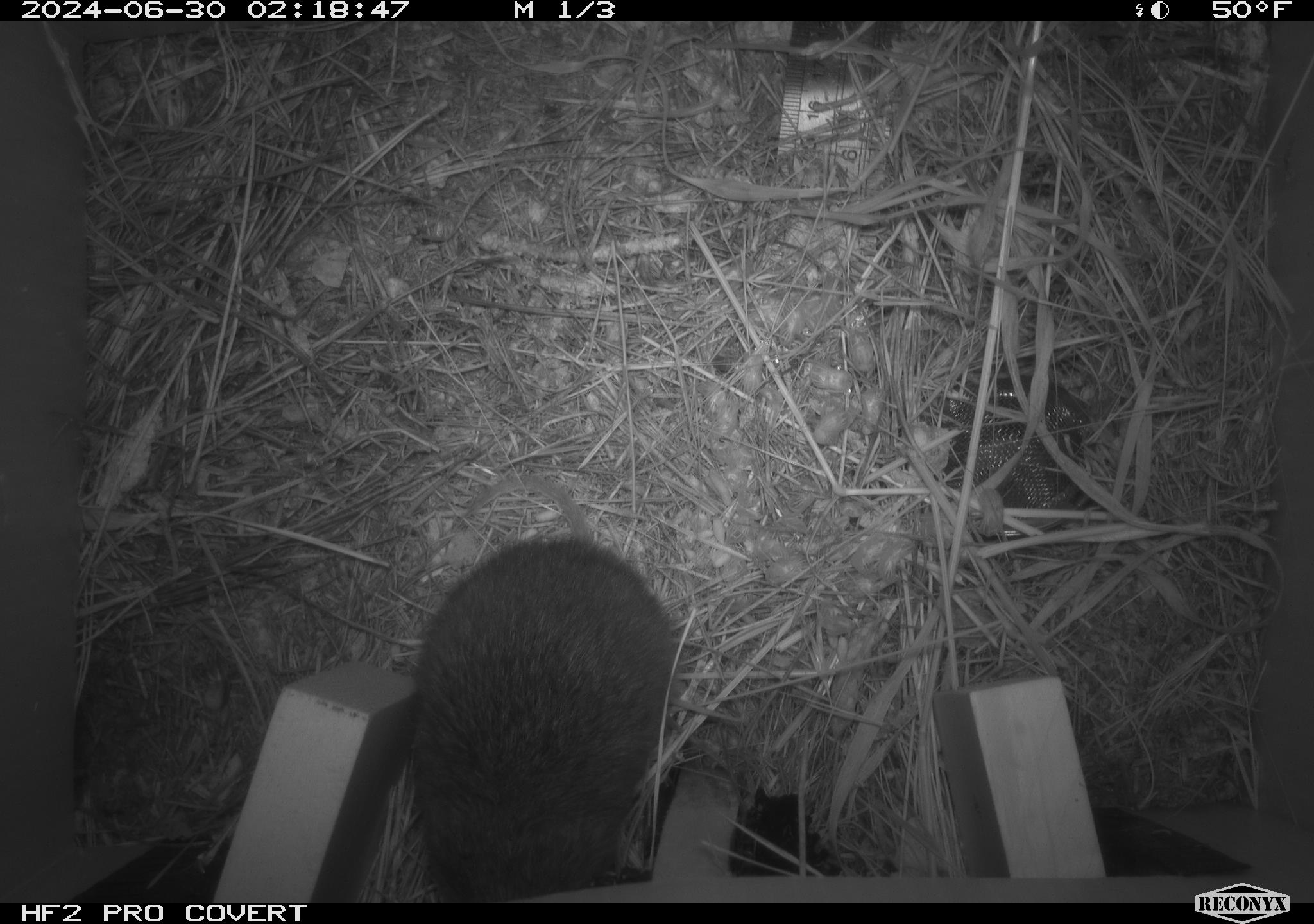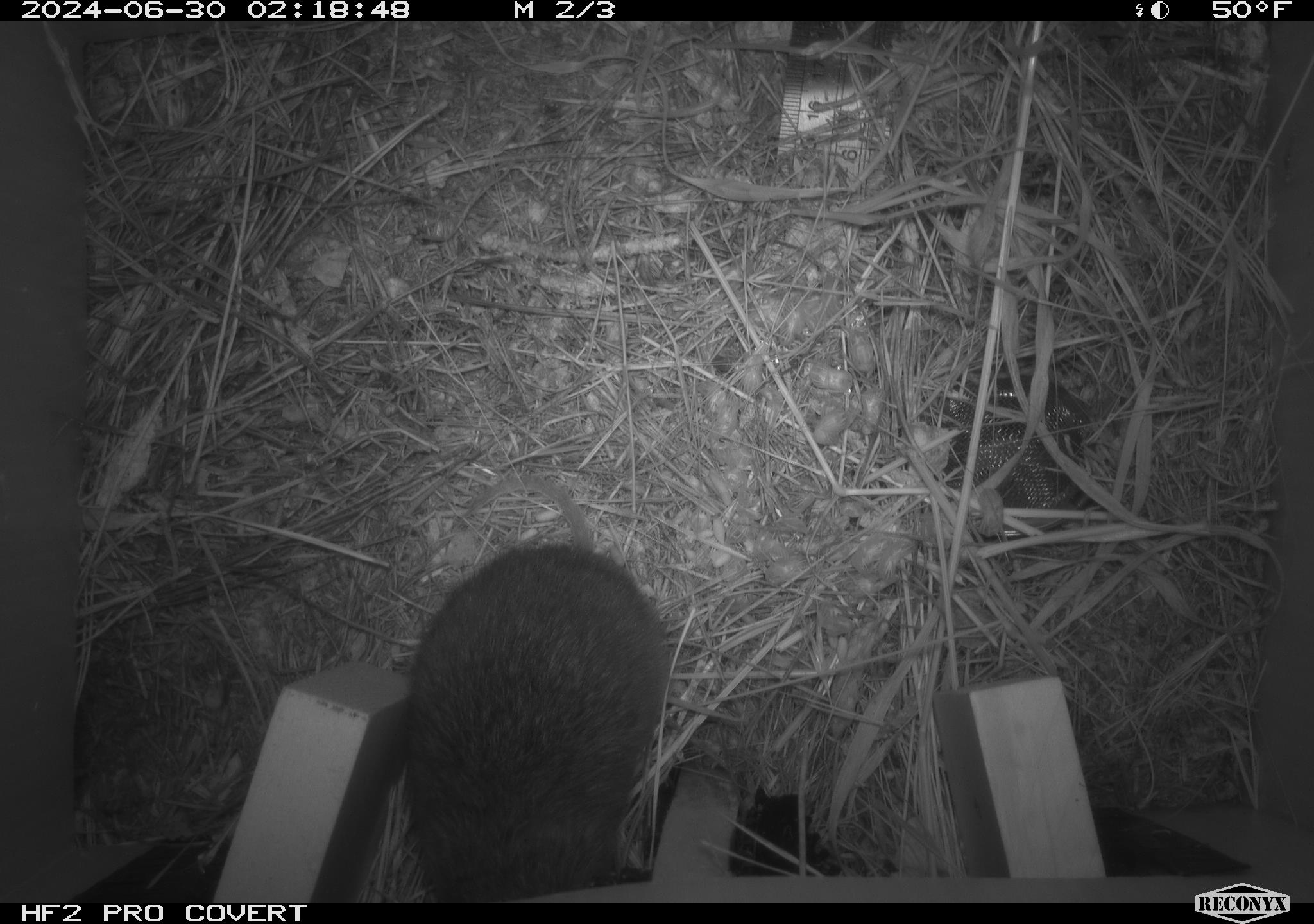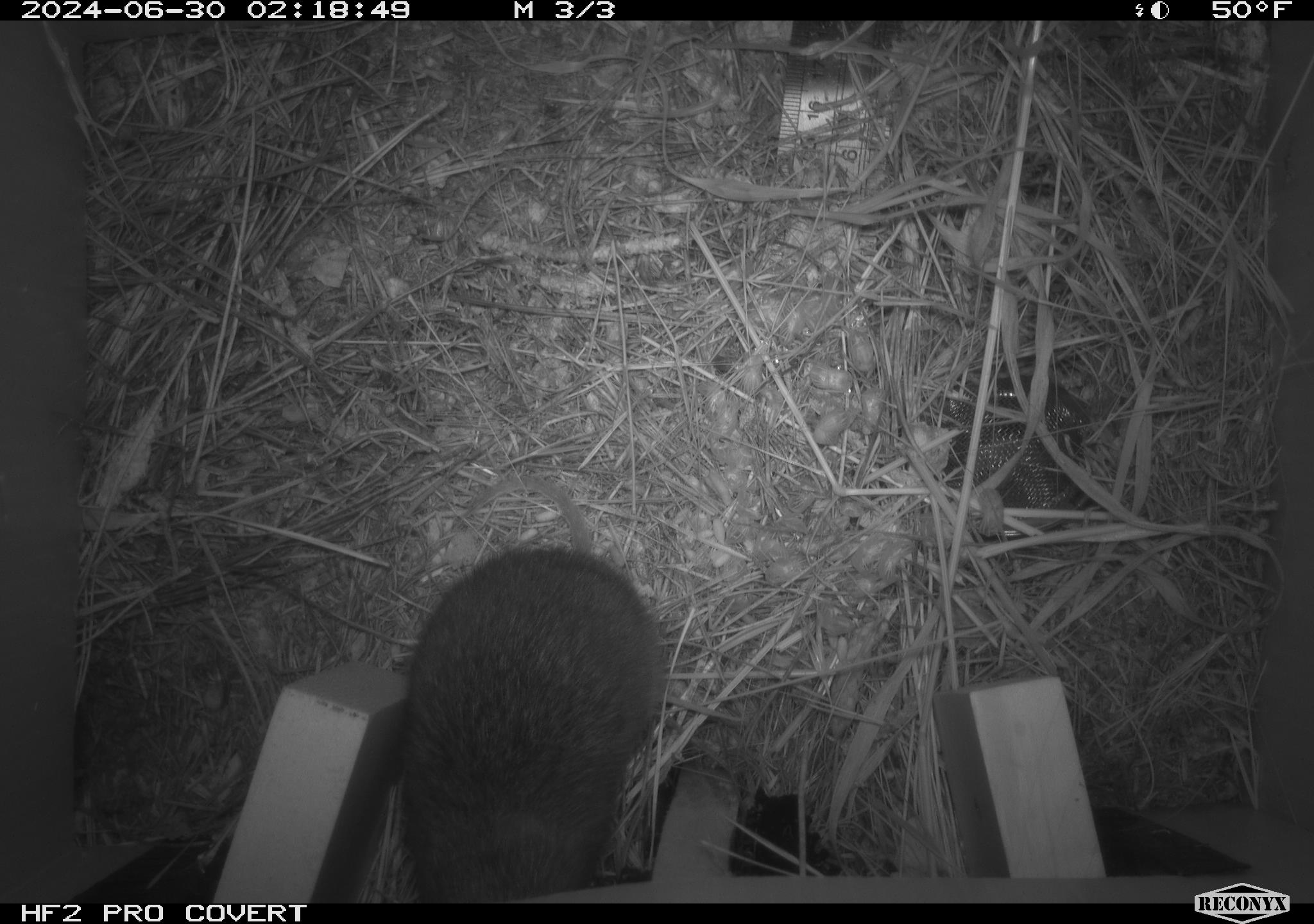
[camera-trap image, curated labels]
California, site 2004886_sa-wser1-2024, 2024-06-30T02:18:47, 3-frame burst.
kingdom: Animalia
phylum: Chordata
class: Mammalia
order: Rodentia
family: Cricetidae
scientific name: Arvicolinae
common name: voles, lemmings, and muskrats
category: arvicolinae subfamily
Arvicolinae subfamily (voles, lemmings, and muskrats) (Arvicolinae).